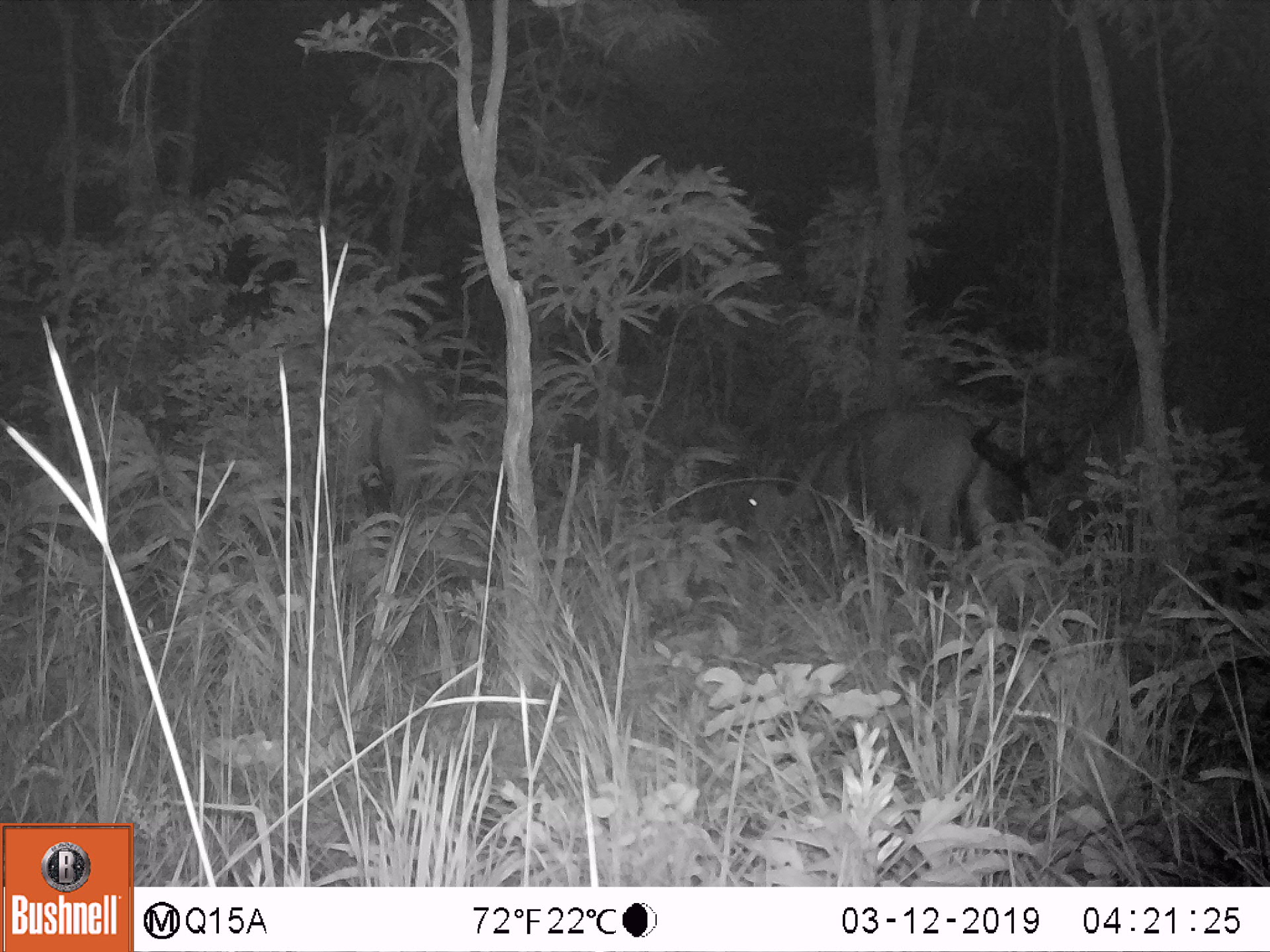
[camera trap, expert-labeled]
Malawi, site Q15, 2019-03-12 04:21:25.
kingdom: Animalia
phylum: Chordata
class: Mammalia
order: Artiodactyla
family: Bovidae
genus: Syncerus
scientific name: Syncerus caffer caffer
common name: cape buffalo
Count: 3.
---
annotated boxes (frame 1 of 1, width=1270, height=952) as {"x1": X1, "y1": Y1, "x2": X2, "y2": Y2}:
cape buffalo: {"x1": 973, "y1": 377, "x2": 1262, "y2": 592}; {"x1": 733, "y1": 367, "x2": 995, "y2": 570}; {"x1": 327, "y1": 345, "x2": 450, "y2": 555}